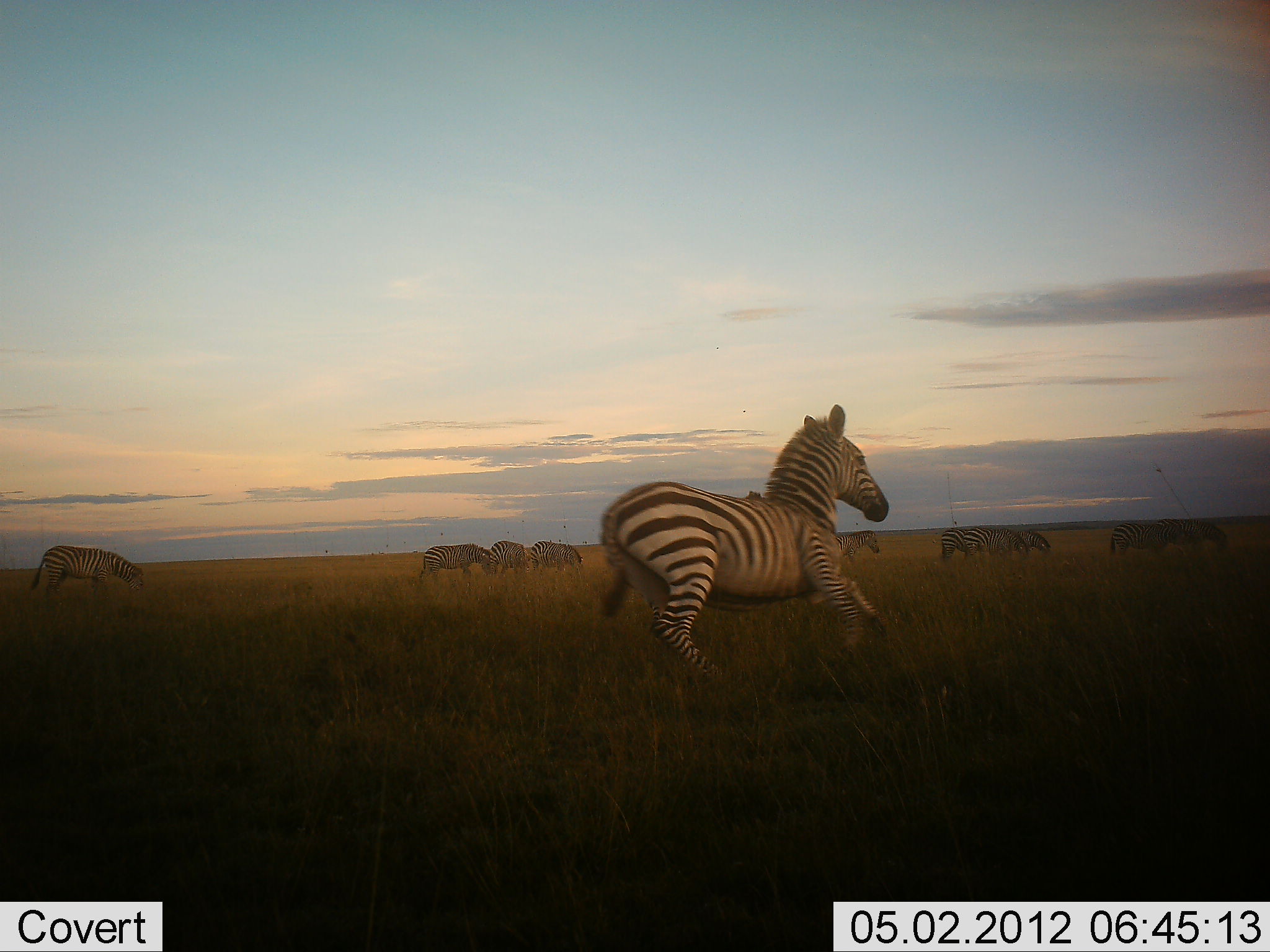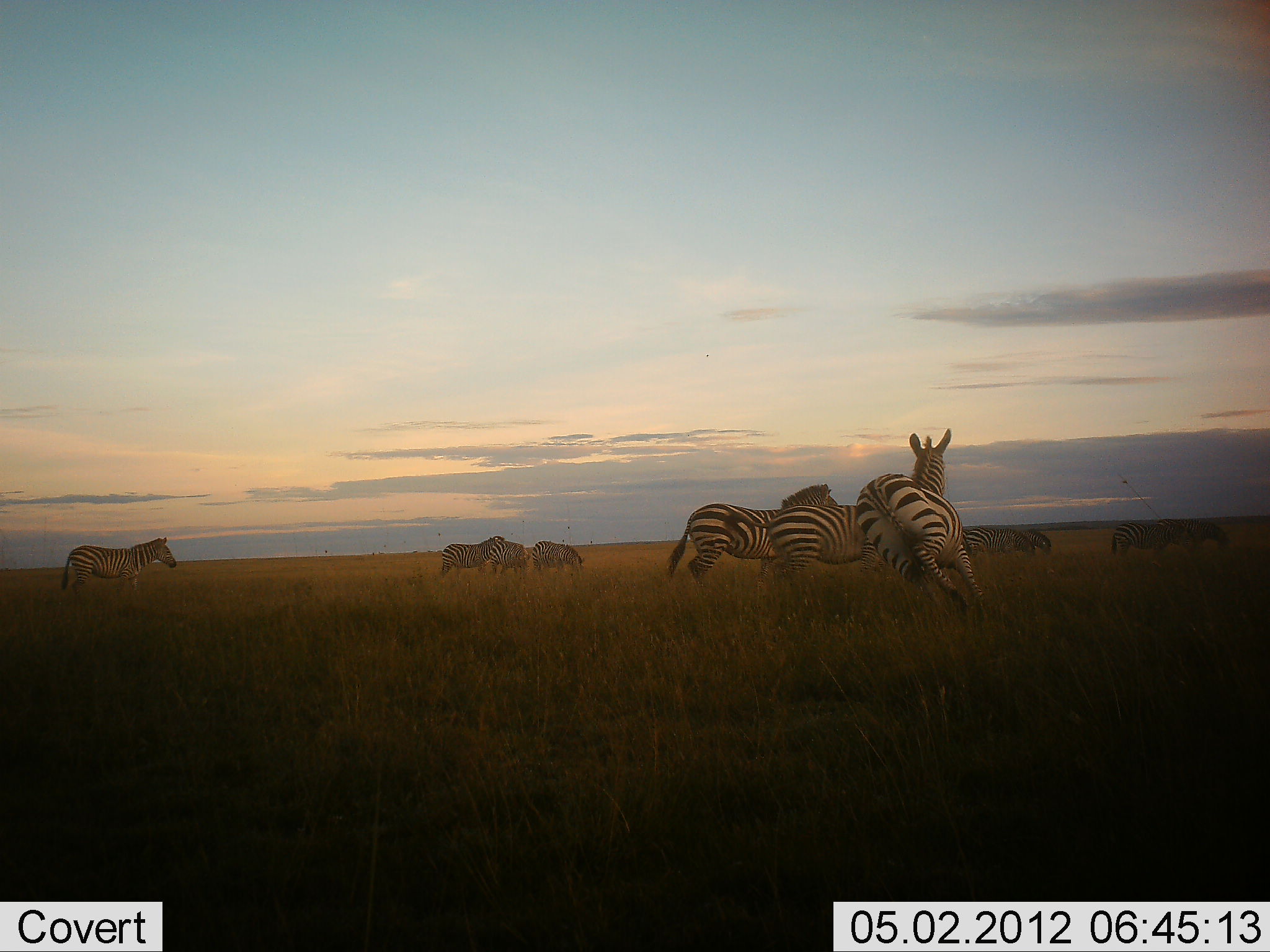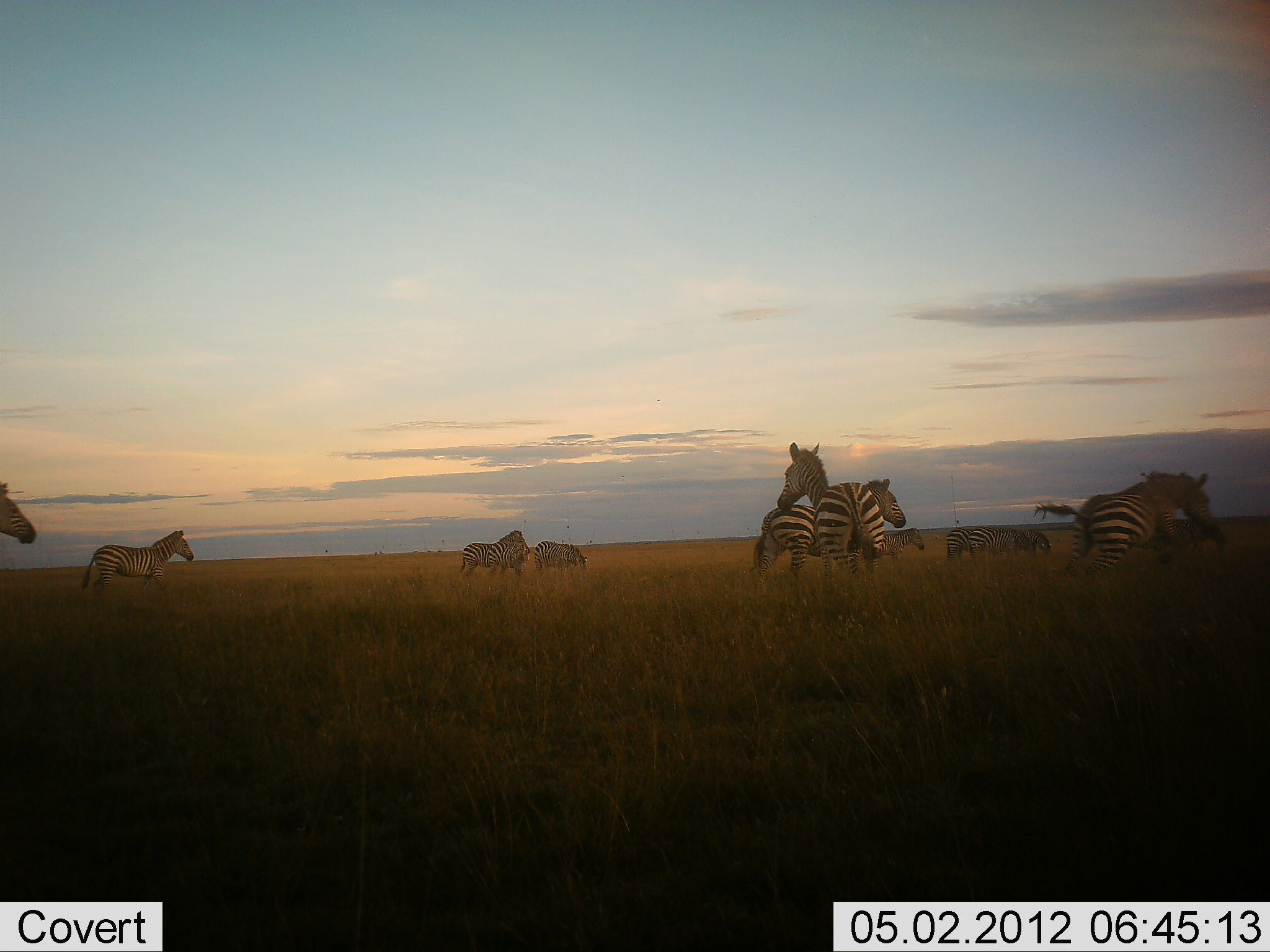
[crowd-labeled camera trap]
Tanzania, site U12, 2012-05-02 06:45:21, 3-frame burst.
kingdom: Animalia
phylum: Chordata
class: Mammalia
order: Perissodactyla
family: Equidae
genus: Equus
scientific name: Equus quagga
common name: plains zebra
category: zebra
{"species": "zebra (plains zebra) (Equus quagga)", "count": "11-50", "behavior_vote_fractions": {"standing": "38%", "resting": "0%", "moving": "88%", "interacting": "21%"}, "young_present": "0%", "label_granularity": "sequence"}